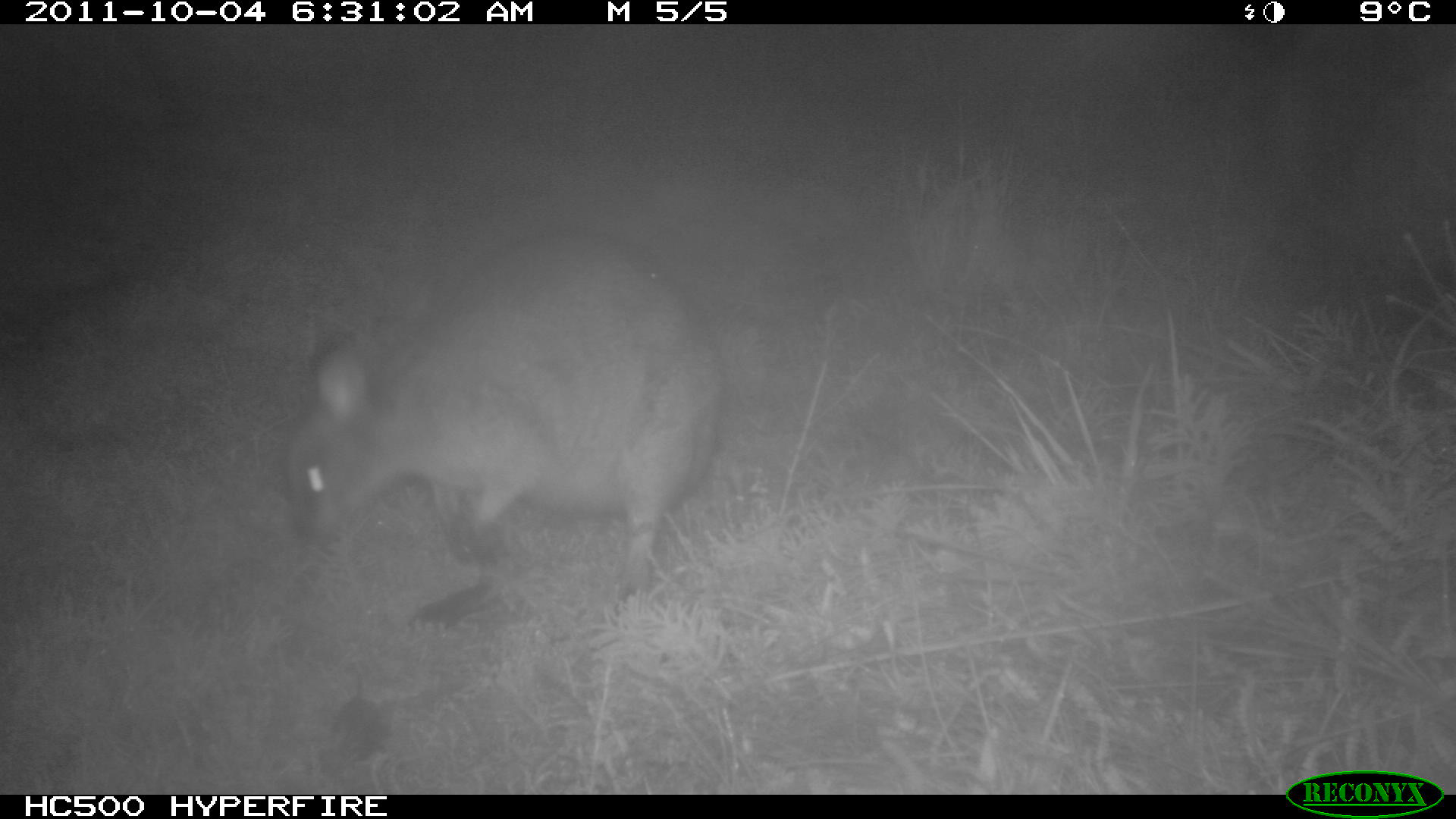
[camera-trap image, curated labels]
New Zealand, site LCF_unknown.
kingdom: Animalia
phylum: Chordata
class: Mammalia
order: Diprotodontia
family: Macropodidae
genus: Notamacropus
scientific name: Notamacropus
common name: wallaby